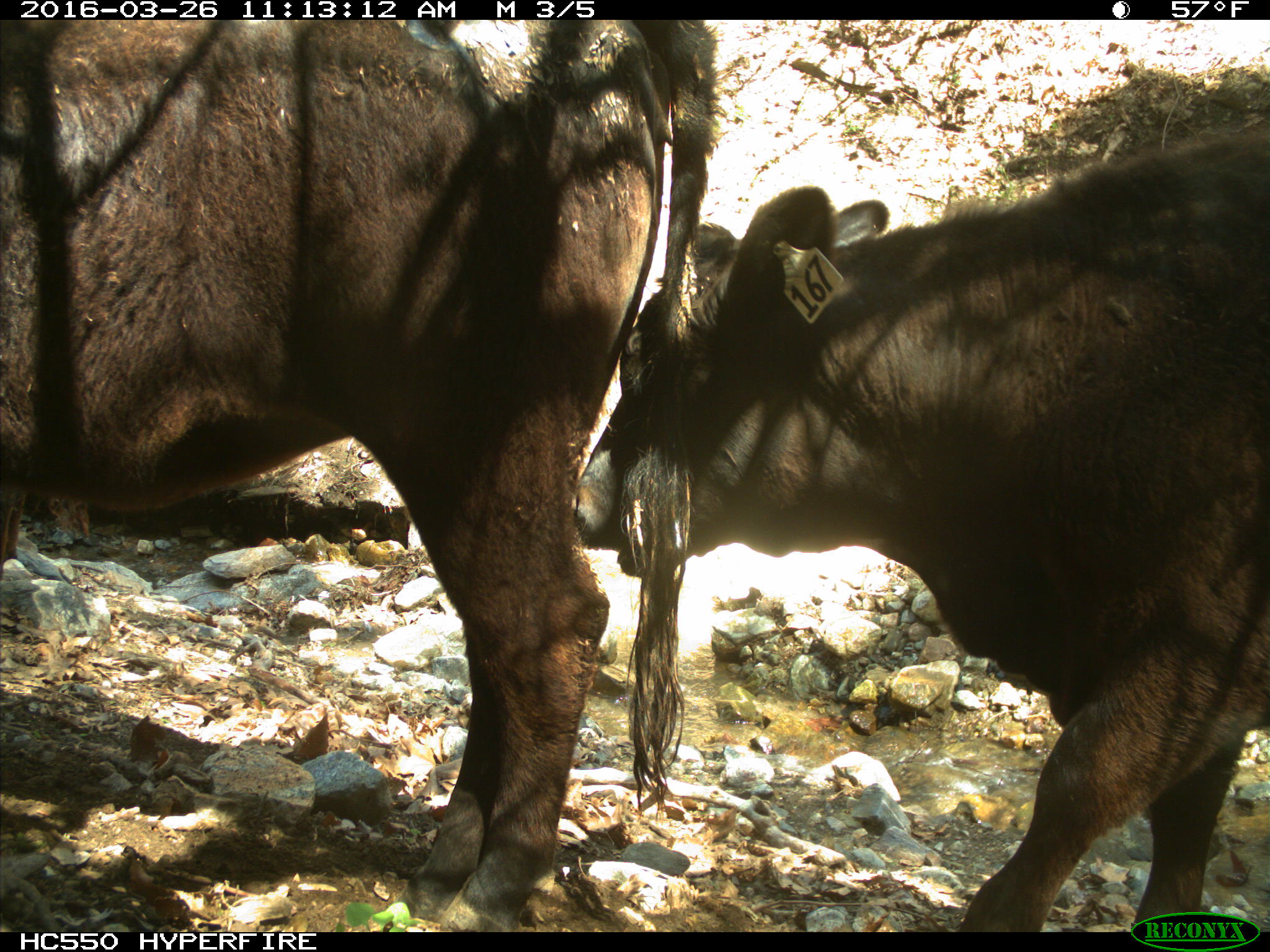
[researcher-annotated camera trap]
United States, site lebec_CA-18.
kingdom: Animalia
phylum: Chordata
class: Mammalia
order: Artiodactyla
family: Bovidae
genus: Bos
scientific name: Bos taurus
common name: domestic cow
Bos taurus (domestic cow).